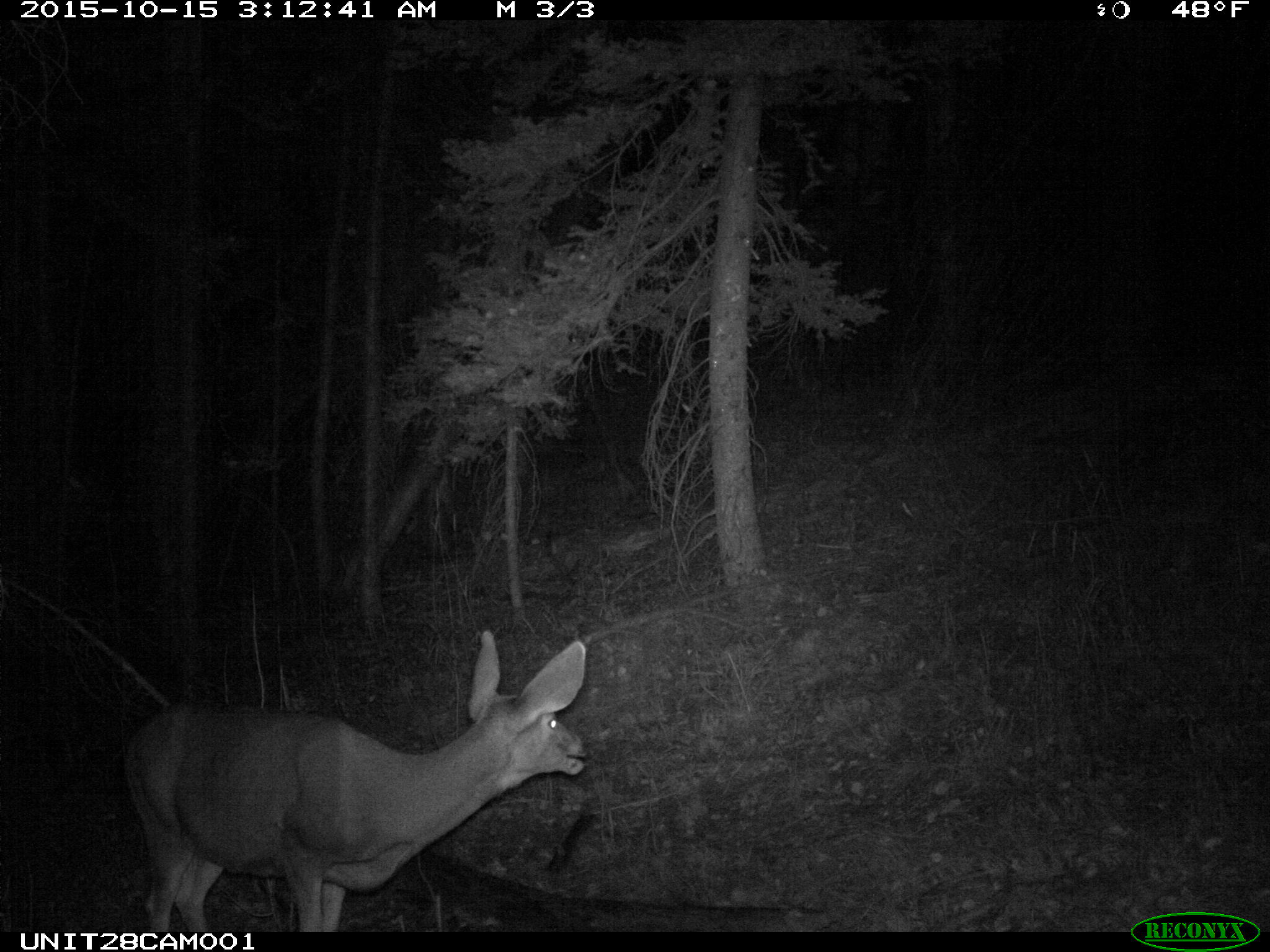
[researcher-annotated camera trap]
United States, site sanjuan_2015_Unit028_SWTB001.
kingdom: Animalia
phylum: Chordata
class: Mammalia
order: Artiodactyla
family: Cervidae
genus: Odocoileus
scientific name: Odocoileus hemionus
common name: mule deer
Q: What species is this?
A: Odocoileus hemionus (mule deer).